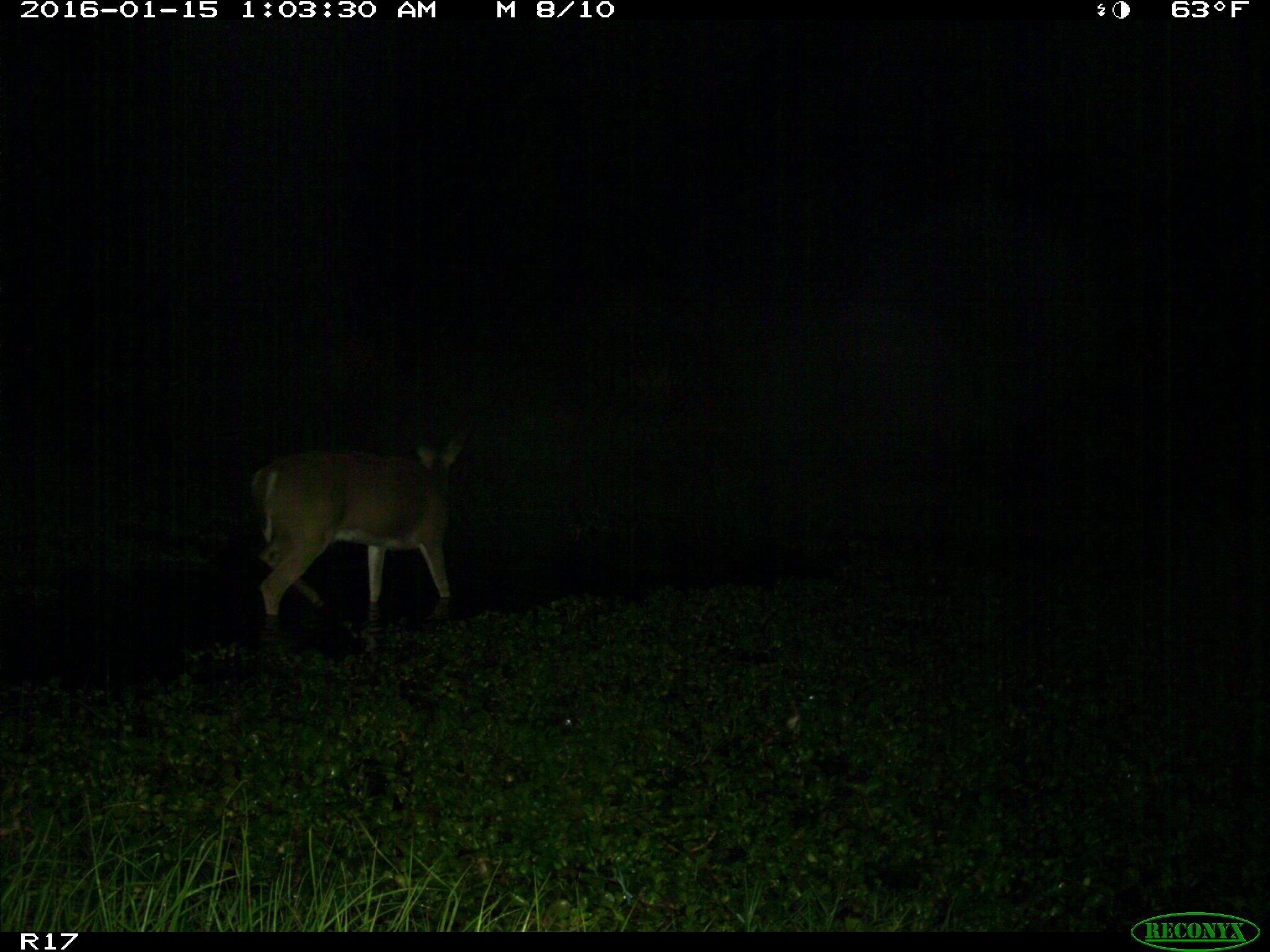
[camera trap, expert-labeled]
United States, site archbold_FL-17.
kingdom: Animalia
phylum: Chordata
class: Mammalia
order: Artiodactyla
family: Cervidae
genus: Odocoileus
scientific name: Odocoileus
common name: deer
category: unidentified deer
Unidentified deer (deer) (Odocoileus).